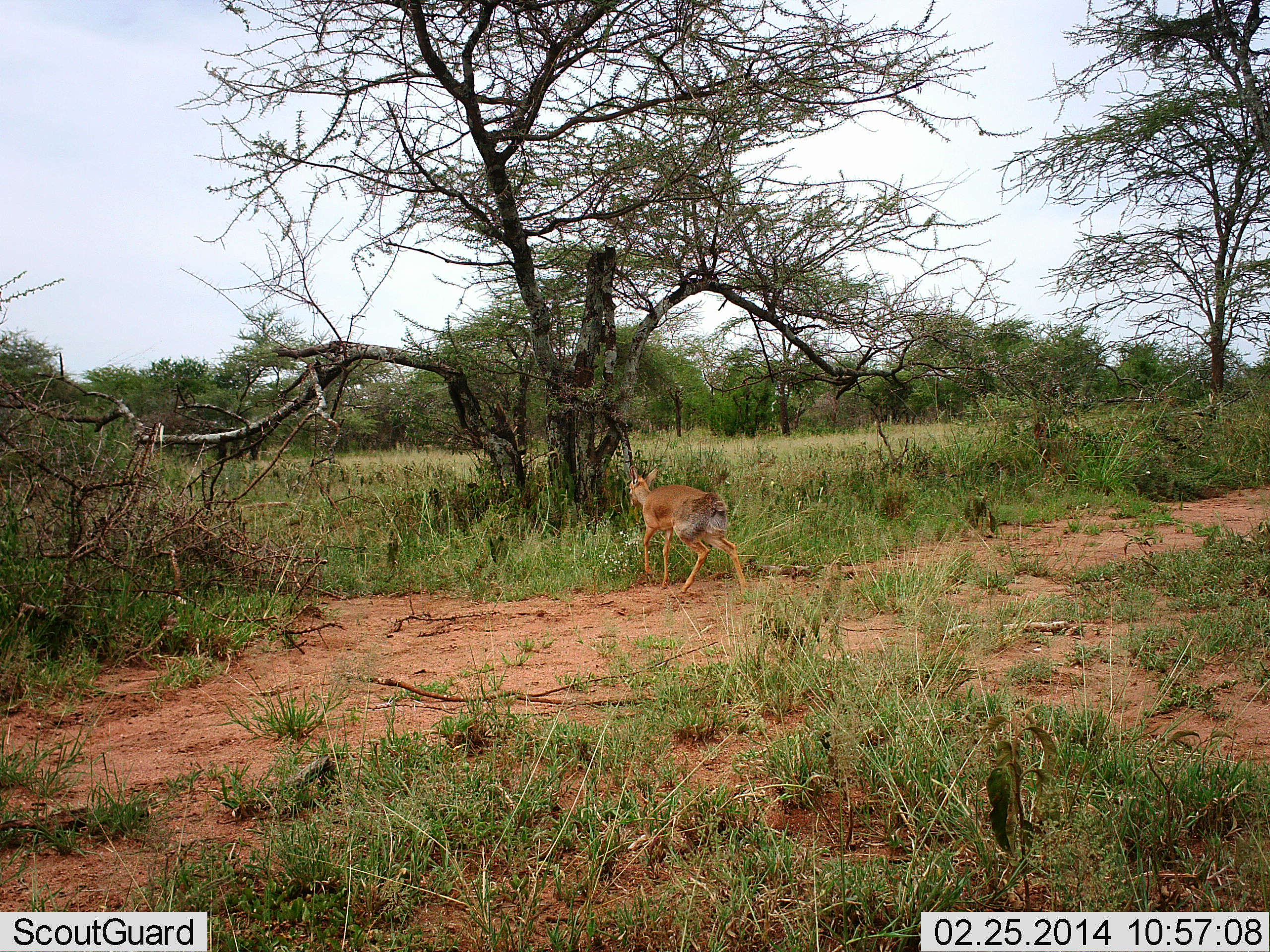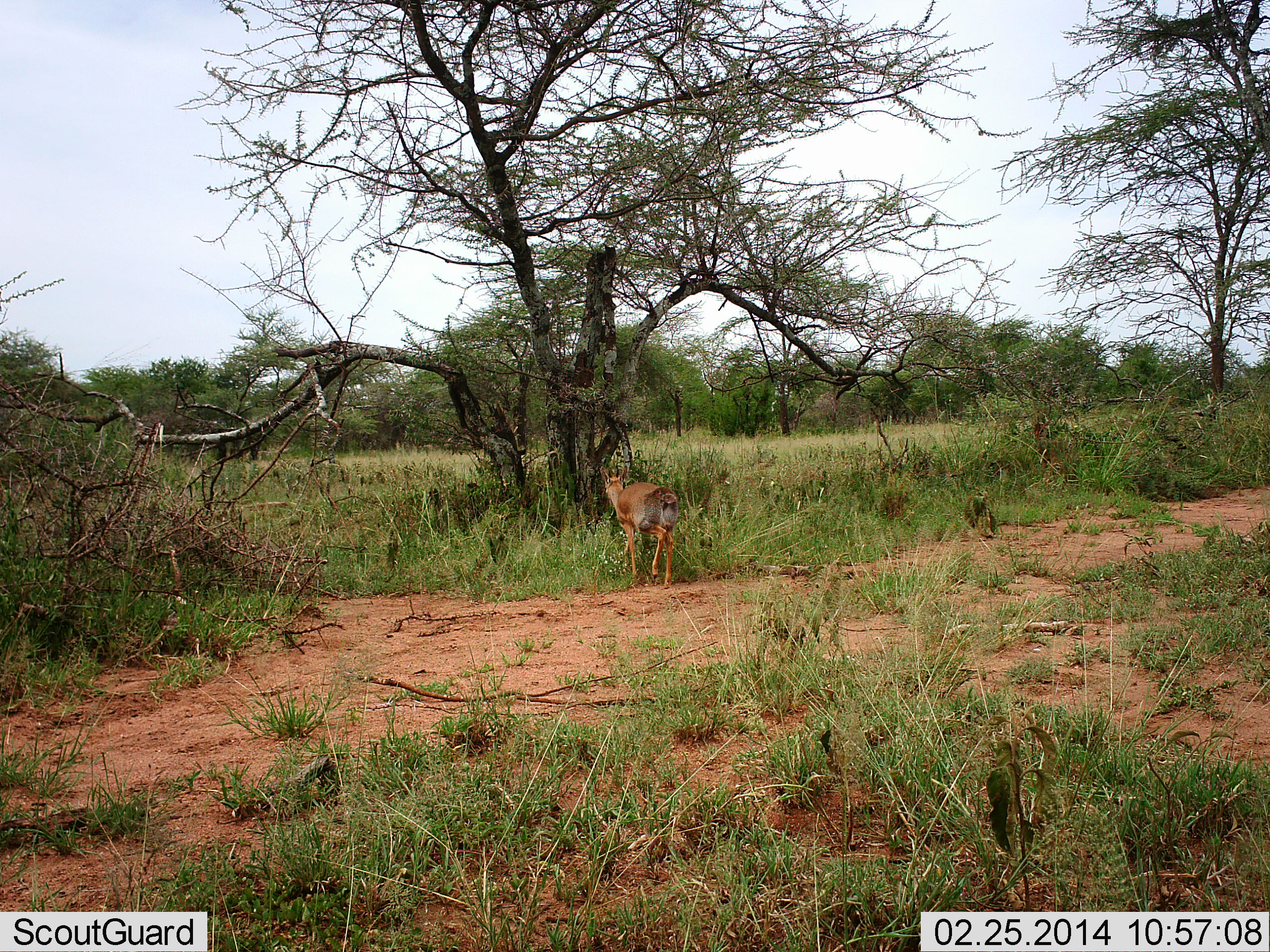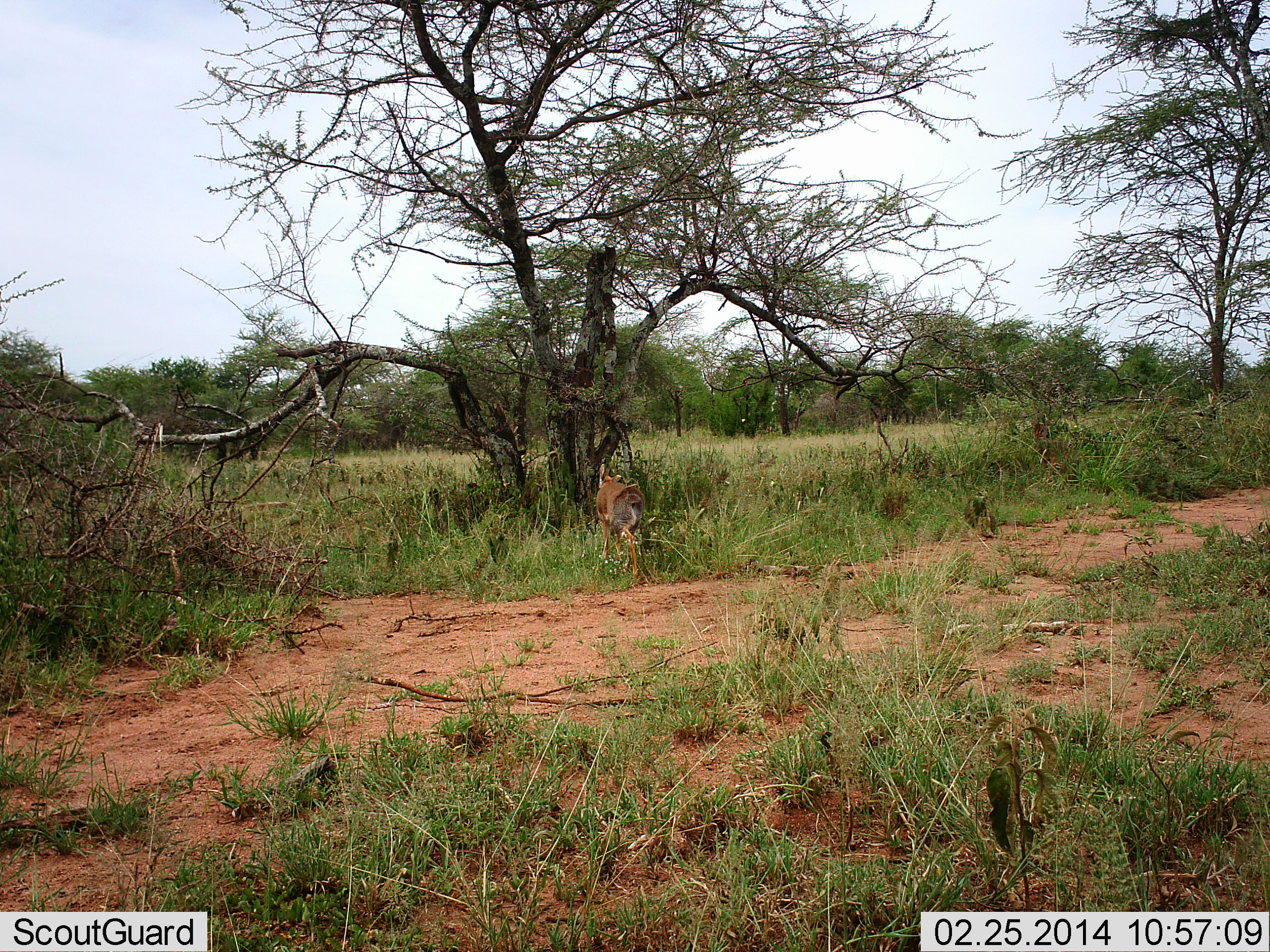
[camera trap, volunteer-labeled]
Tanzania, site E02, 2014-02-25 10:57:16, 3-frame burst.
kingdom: Animalia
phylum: Chordata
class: Mammalia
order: Artiodactyla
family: Bovidae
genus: Nanger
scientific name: Nanger granti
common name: grant's gazelle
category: gazellegrants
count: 1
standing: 27%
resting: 0%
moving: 73%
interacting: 0%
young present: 9%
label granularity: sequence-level